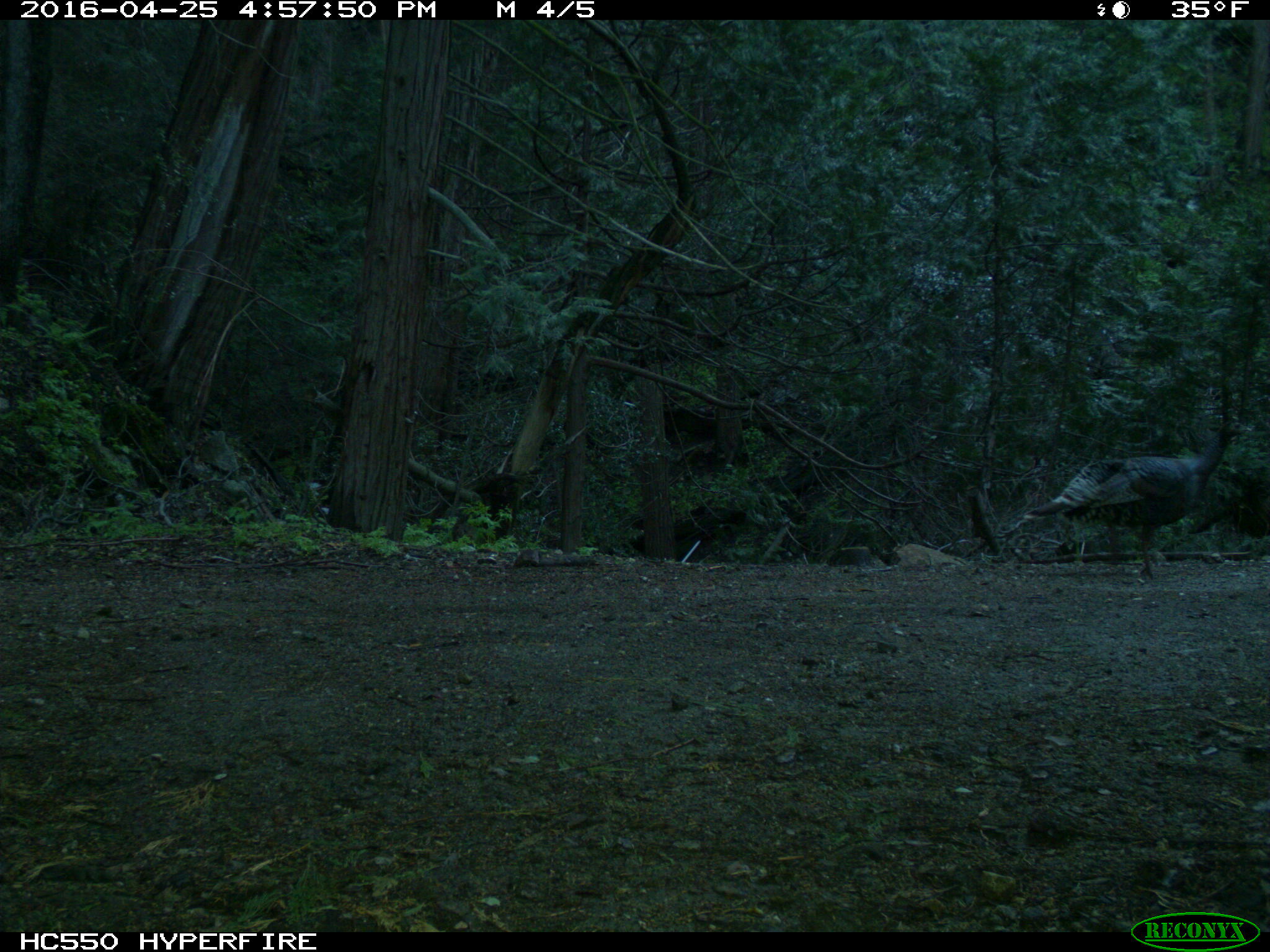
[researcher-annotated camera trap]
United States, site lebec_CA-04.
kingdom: Animalia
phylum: Chordata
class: Aves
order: Galliformes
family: Phasianidae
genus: Meleagris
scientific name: Meleagris gallopavo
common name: wild turkey